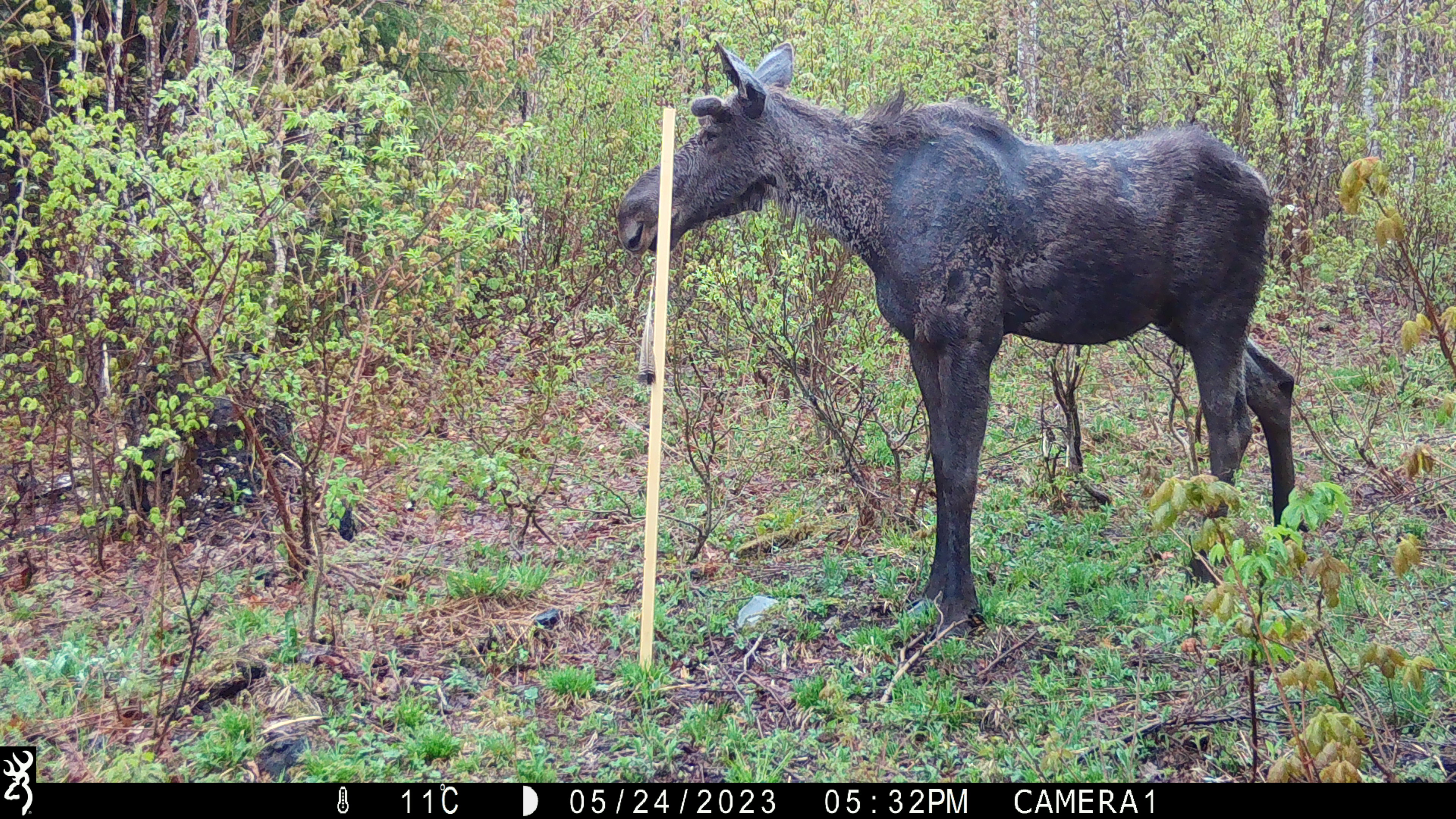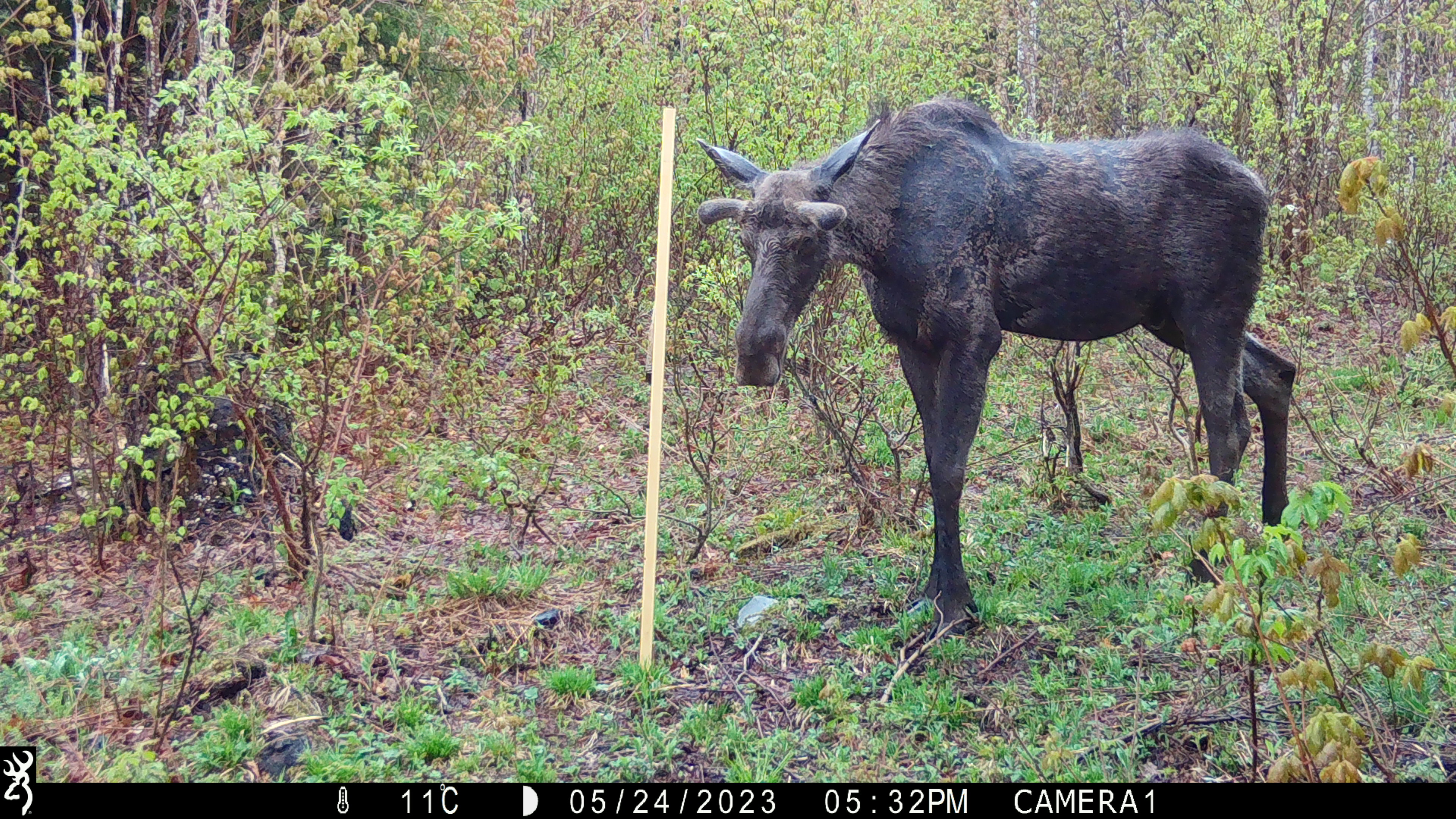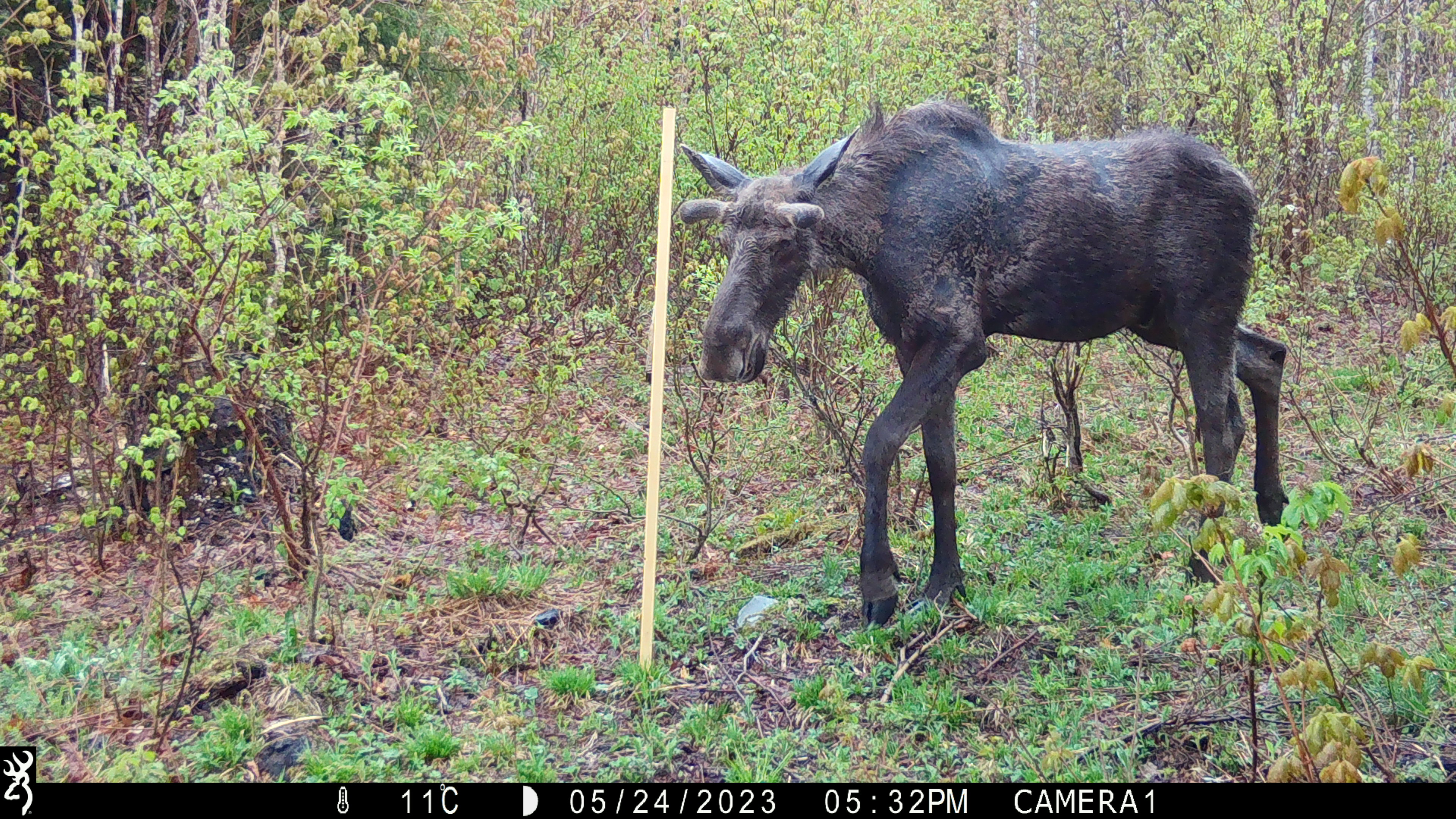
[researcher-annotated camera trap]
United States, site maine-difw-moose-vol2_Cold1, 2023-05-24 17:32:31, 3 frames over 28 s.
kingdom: Animalia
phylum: Chordata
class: Mammalia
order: Artiodactyla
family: Cervidae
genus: Alces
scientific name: Alces alces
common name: moose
Moose (Alces alces).